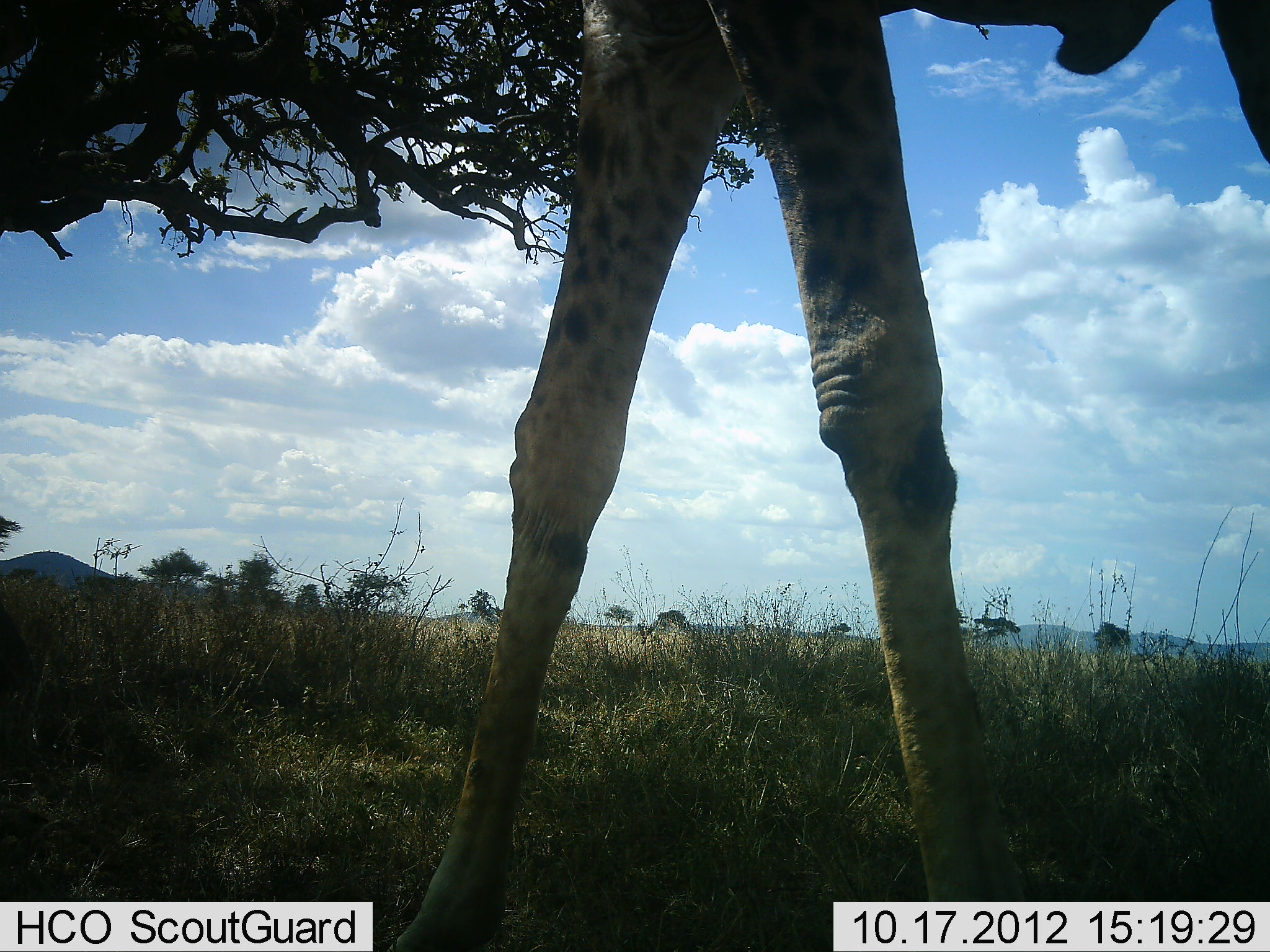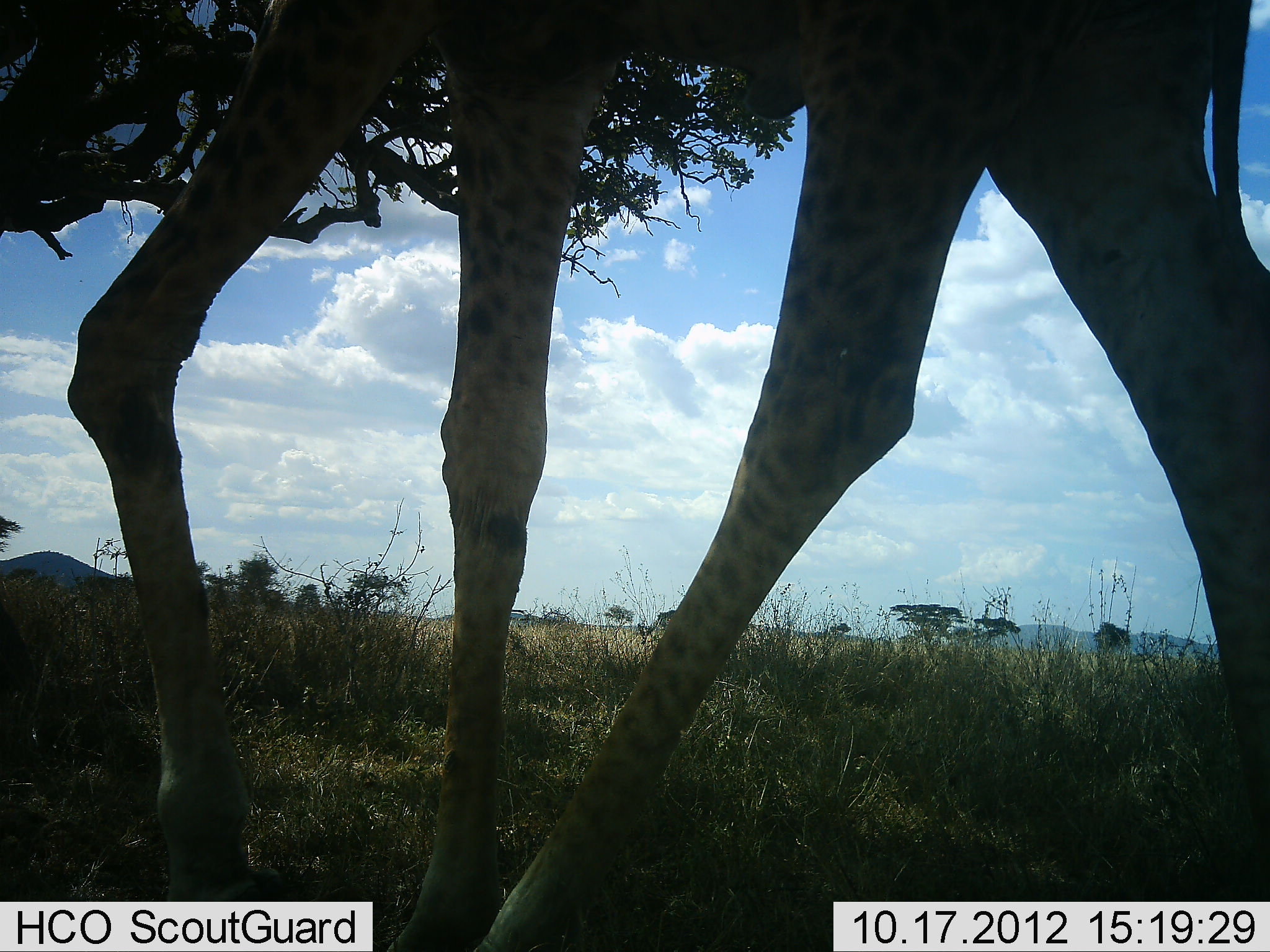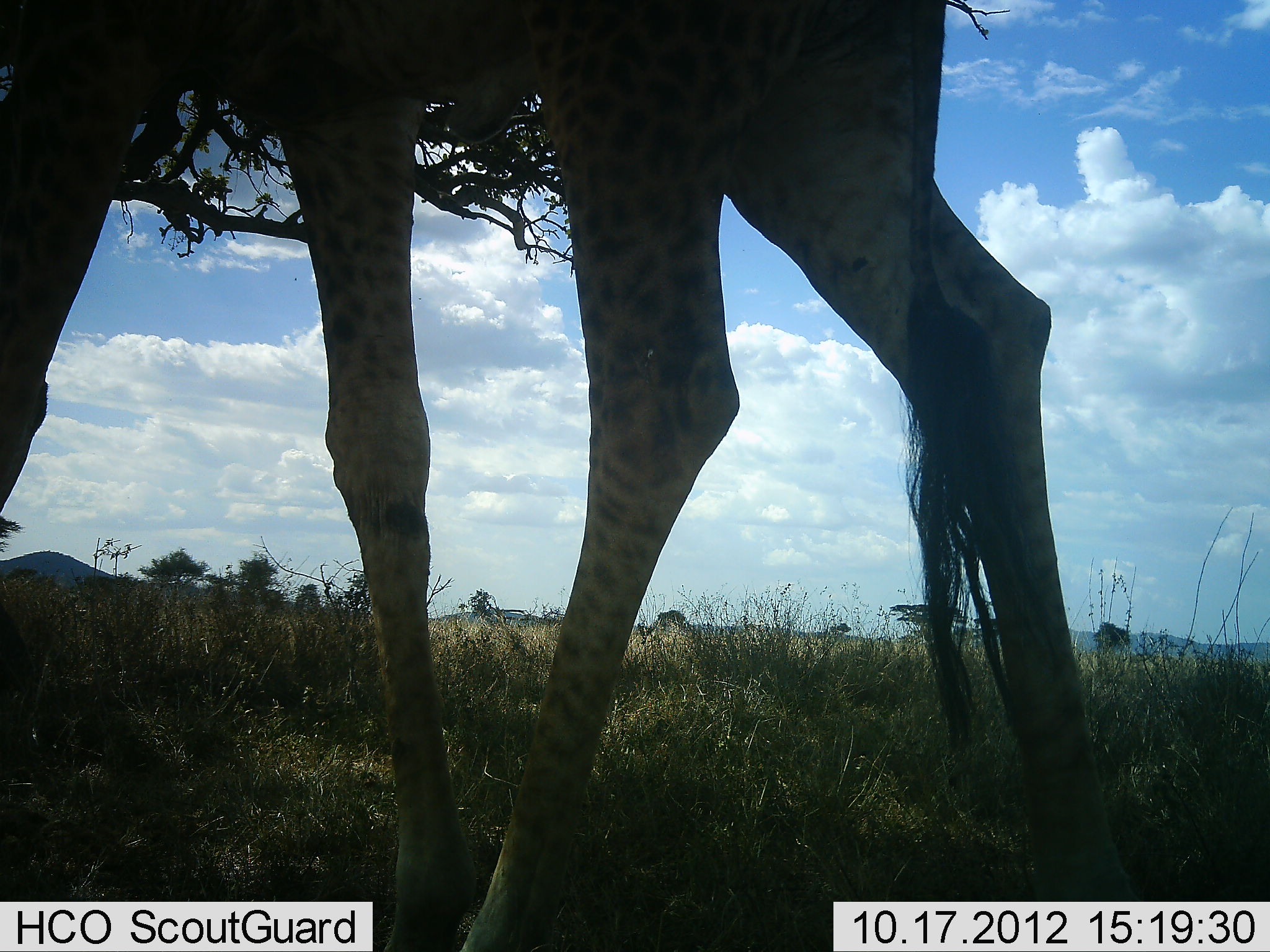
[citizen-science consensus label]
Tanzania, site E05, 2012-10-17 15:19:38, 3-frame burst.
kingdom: Animalia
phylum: Chordata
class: Mammalia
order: Artiodactyla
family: Giraffidae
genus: Giraffa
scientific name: Giraffa camelopardalis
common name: giraffe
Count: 1.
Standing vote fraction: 0%.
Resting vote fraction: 0%.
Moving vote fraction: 100%.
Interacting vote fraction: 0%.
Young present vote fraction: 0%.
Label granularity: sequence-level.